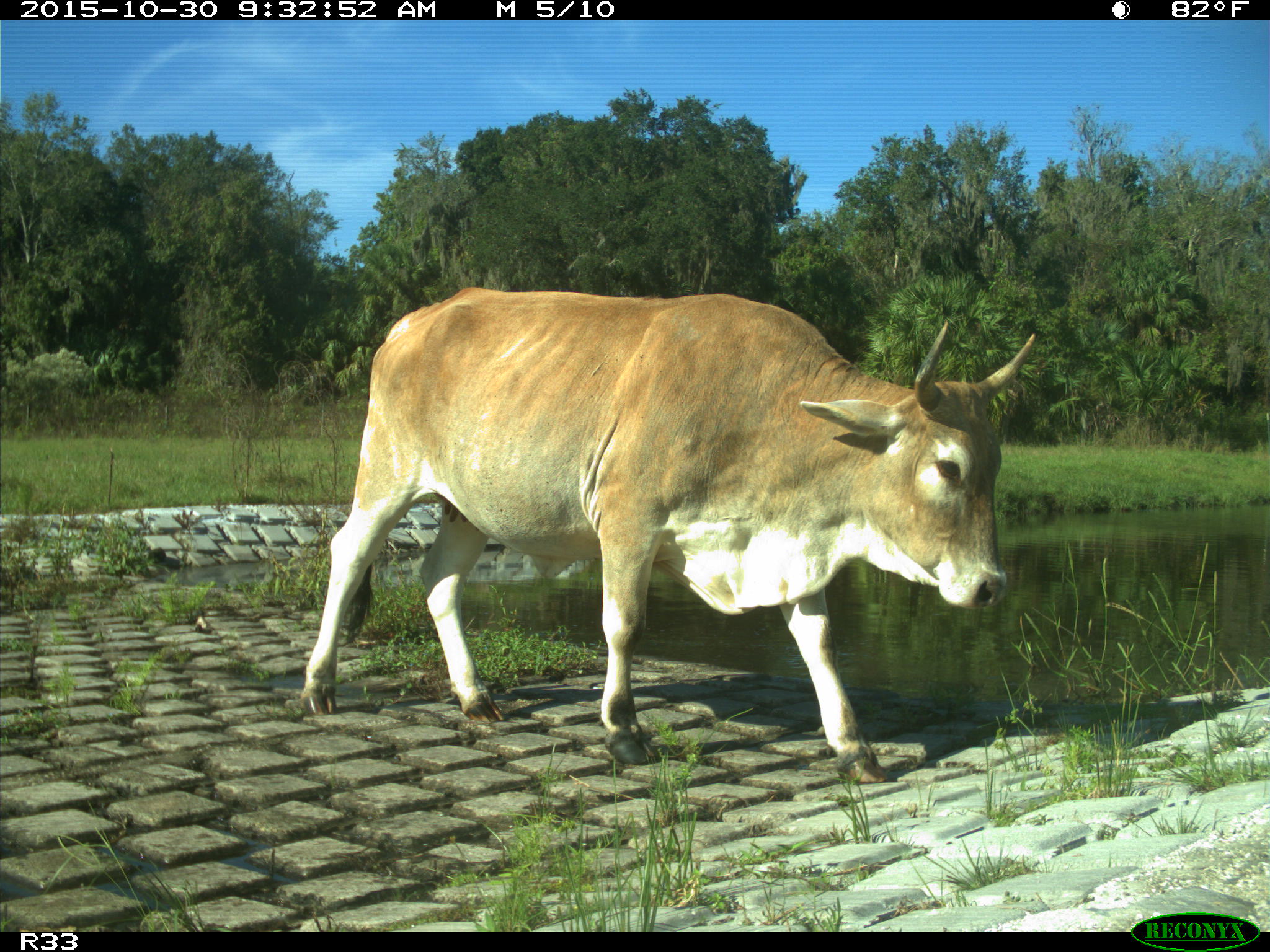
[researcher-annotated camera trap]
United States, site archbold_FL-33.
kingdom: Animalia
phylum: Chordata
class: Mammalia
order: Artiodactyla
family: Bovidae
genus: Bos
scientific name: Bos taurus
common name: domestic cow